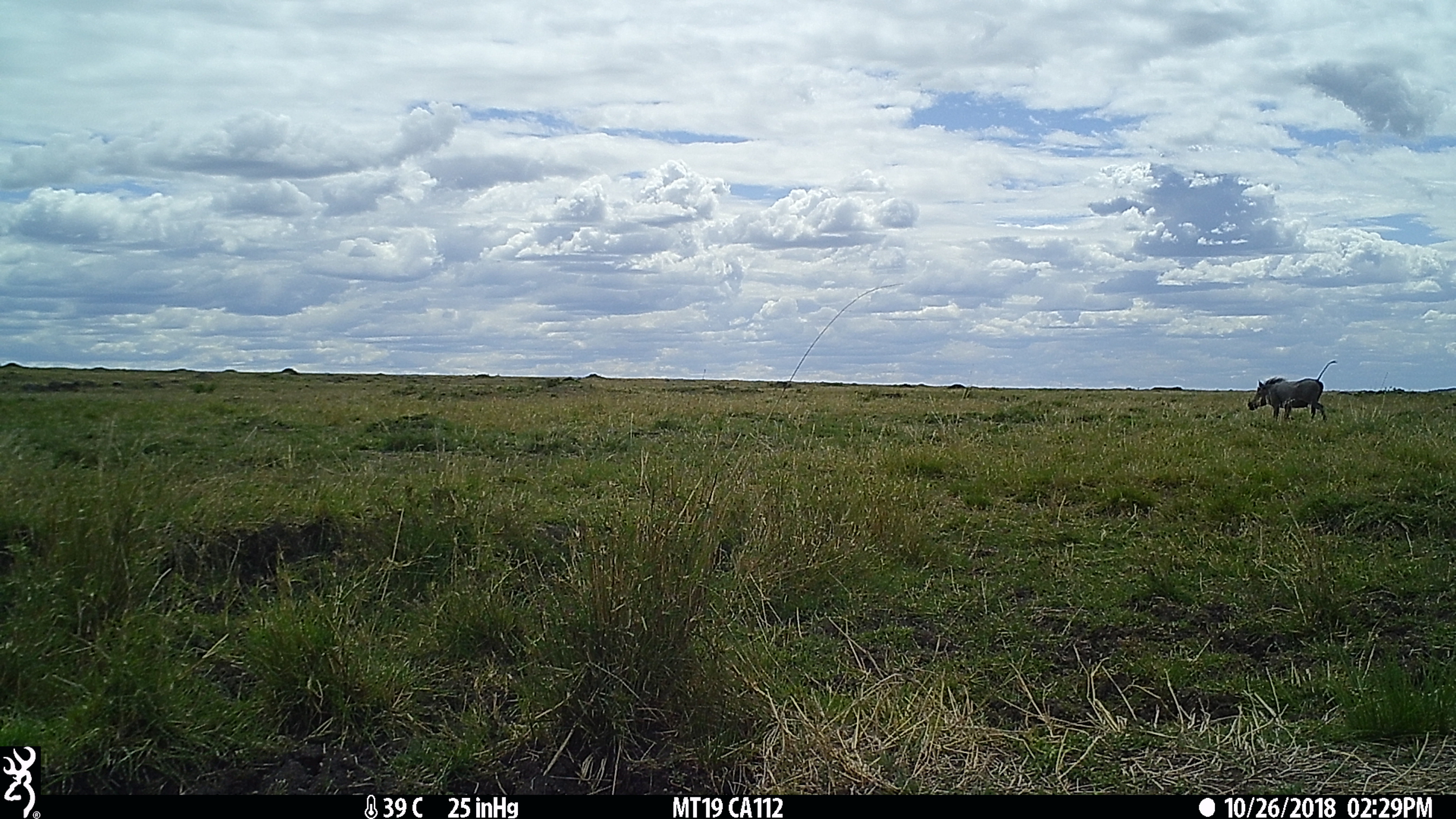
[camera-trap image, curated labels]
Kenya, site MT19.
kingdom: Animalia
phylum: Chordata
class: Mammalia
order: Artiodactyla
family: Suidae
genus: Phacochoerus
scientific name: Phacochoerus africanus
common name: common warthog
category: warthog